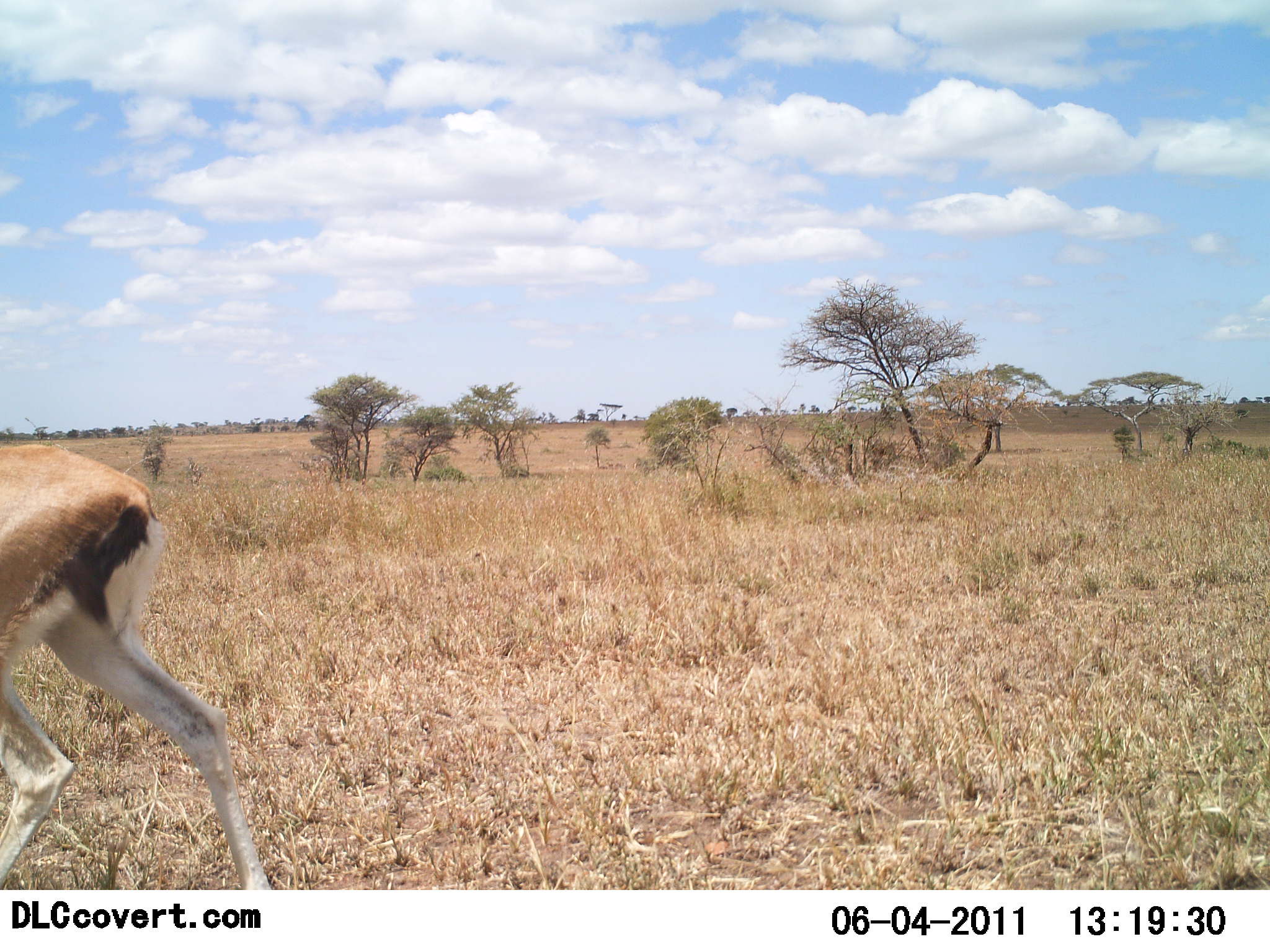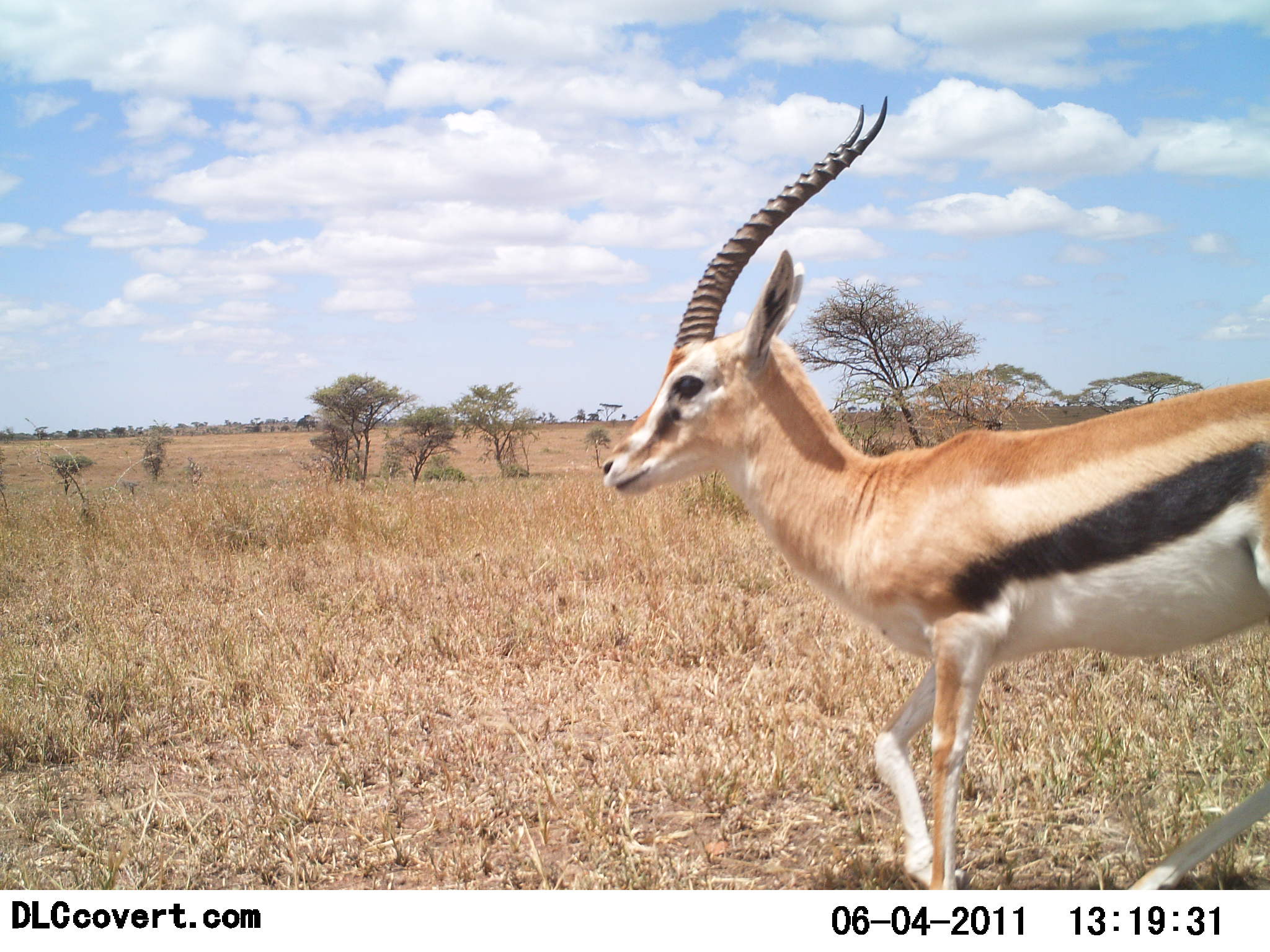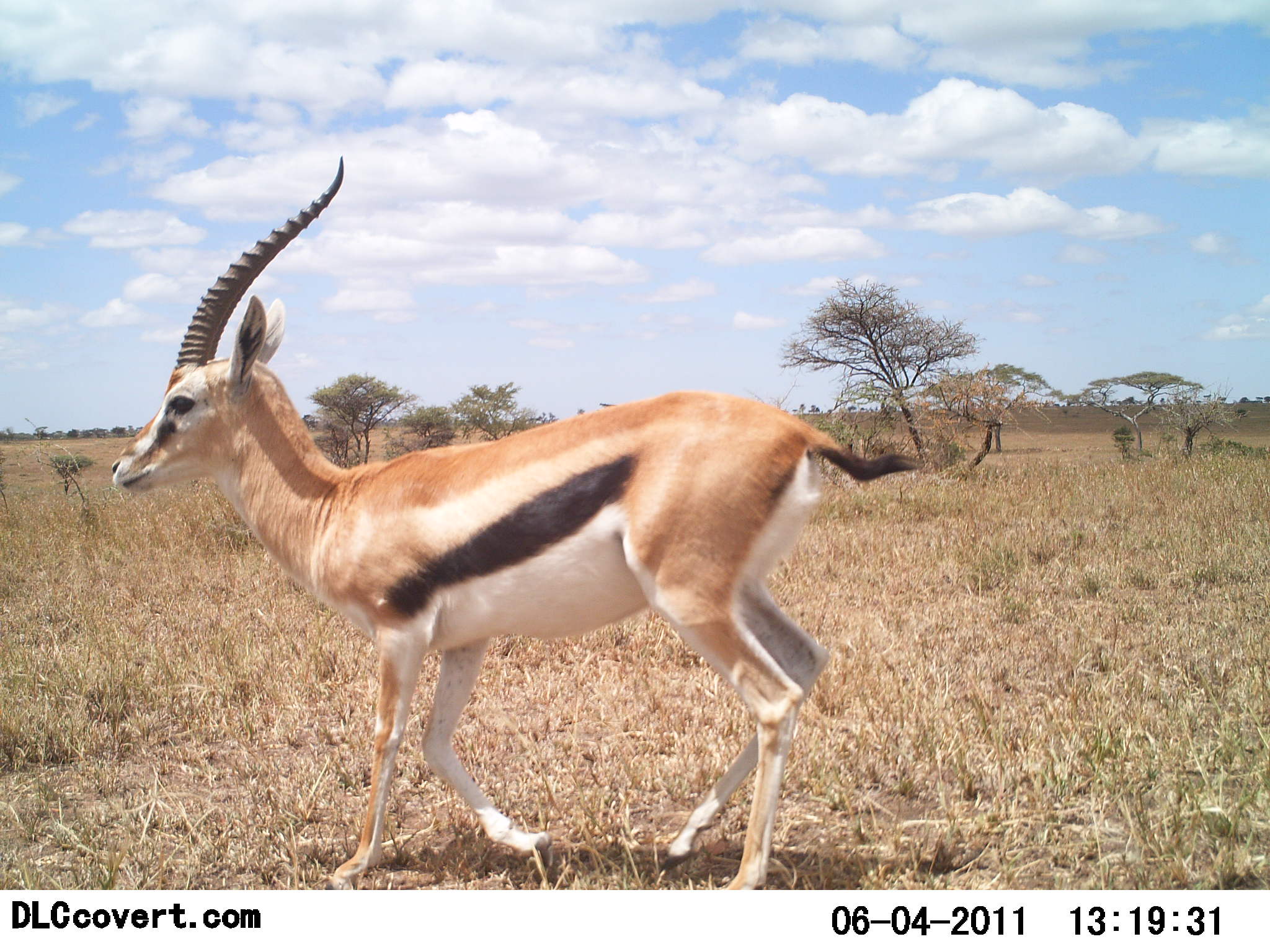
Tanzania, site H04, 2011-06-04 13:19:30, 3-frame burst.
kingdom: Animalia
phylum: Chordata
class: Mammalia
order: Artiodactyla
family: Bovidae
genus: Eudorcas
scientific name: Eudorcas thomsonii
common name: thomson's gazelle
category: gazellethomsons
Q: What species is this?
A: Gazellethomsons (thomson's gazelle) (Eudorcas thomsonii).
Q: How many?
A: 1.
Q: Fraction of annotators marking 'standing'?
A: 0%.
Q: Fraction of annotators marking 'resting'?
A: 8%.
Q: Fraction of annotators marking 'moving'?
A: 92%.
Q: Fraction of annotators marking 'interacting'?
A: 0%.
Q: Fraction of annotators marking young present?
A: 0%.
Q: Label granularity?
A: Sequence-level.